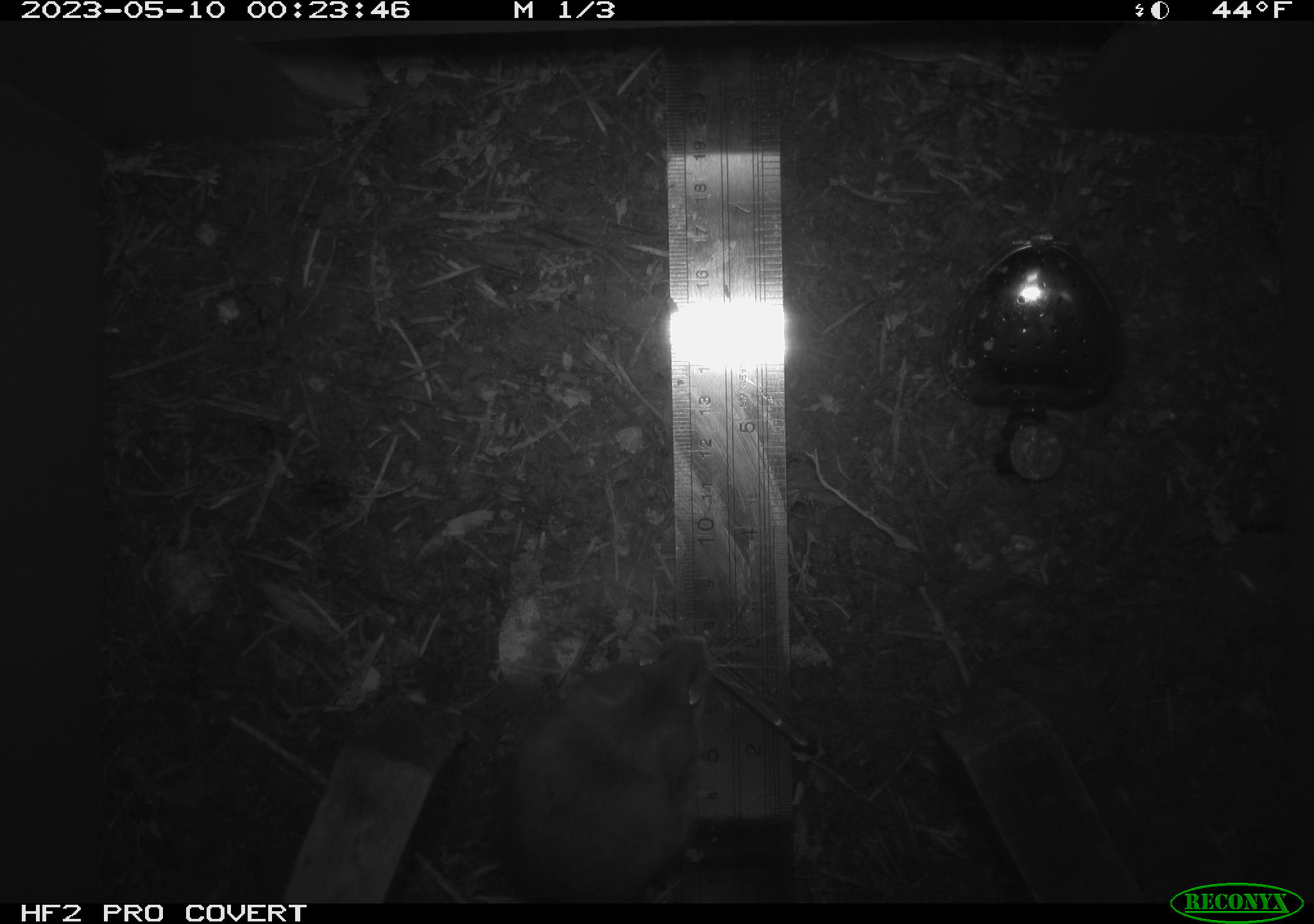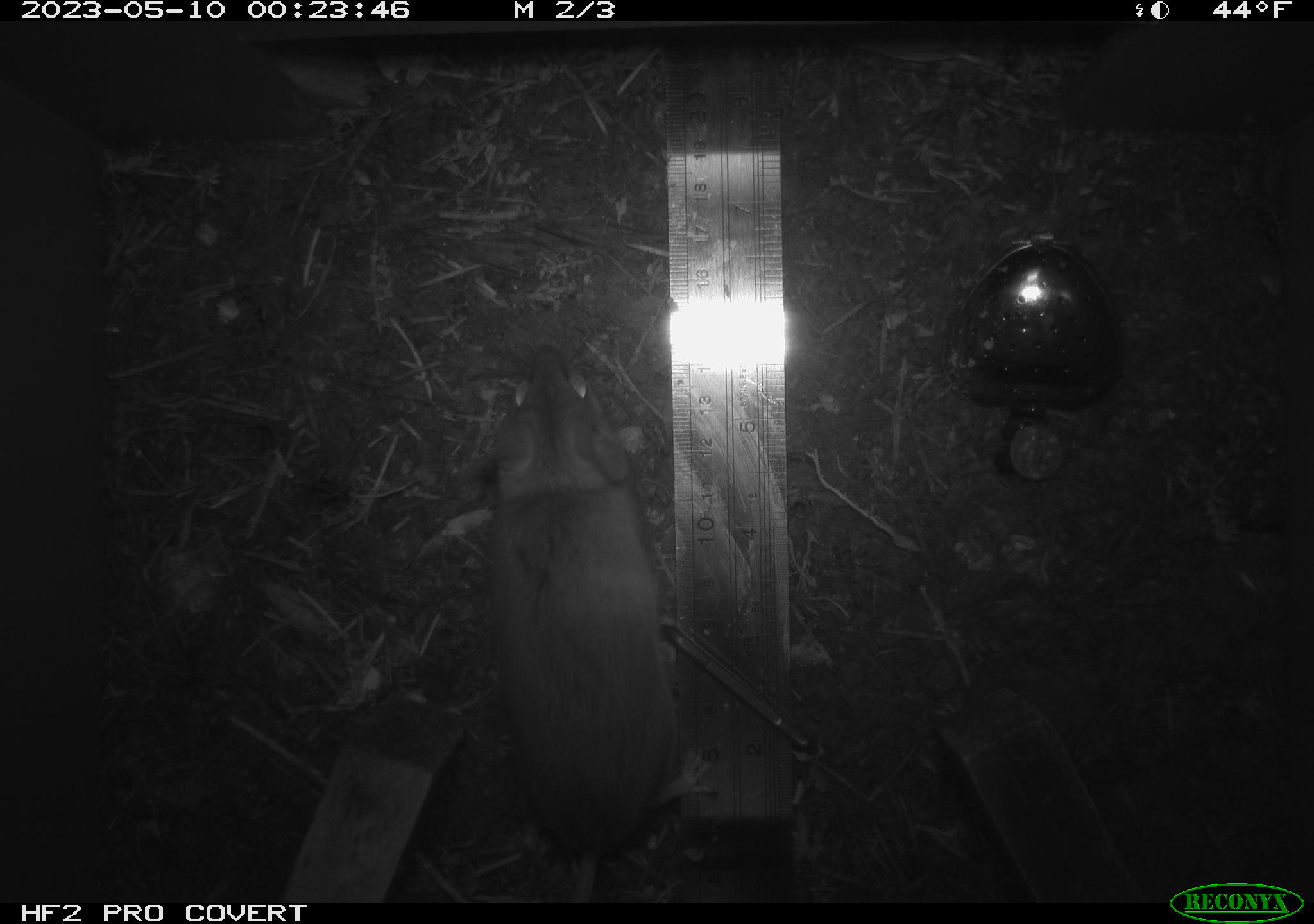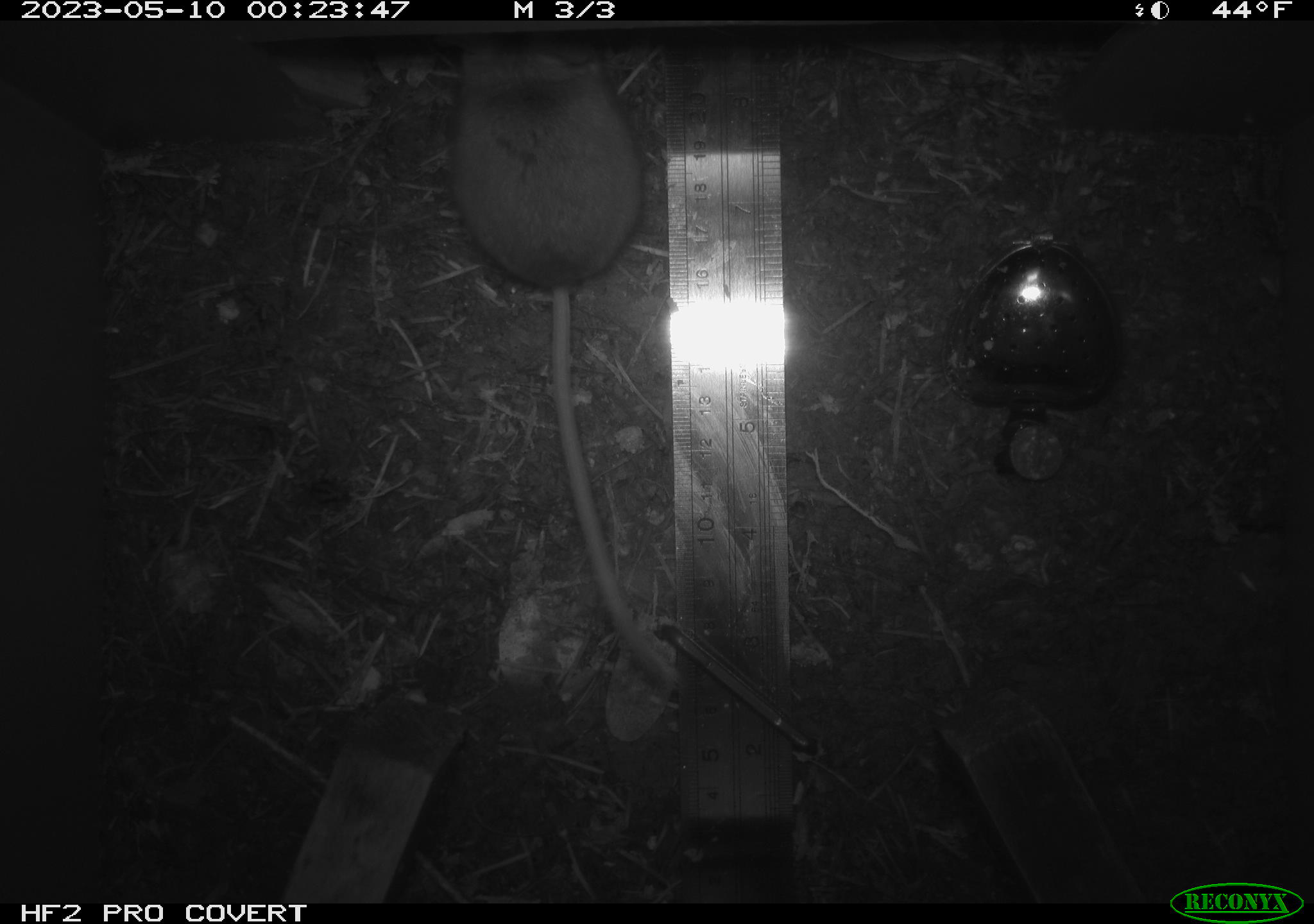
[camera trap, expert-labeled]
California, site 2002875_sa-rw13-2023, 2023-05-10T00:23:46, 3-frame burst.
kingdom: Animalia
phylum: Chordata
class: Mammalia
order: Rodentia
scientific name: Rodentia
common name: mouse species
Mouse species (Rodentia).